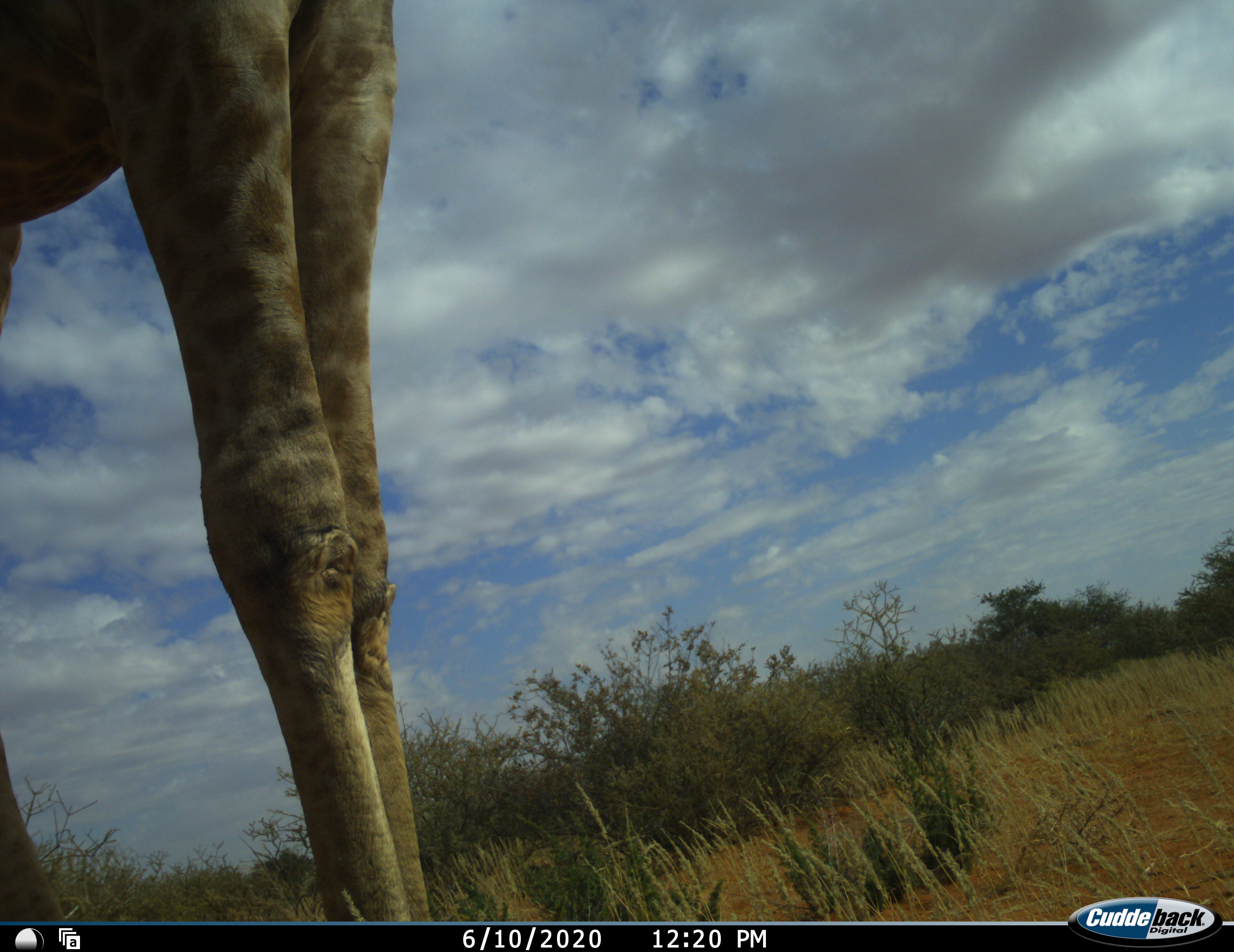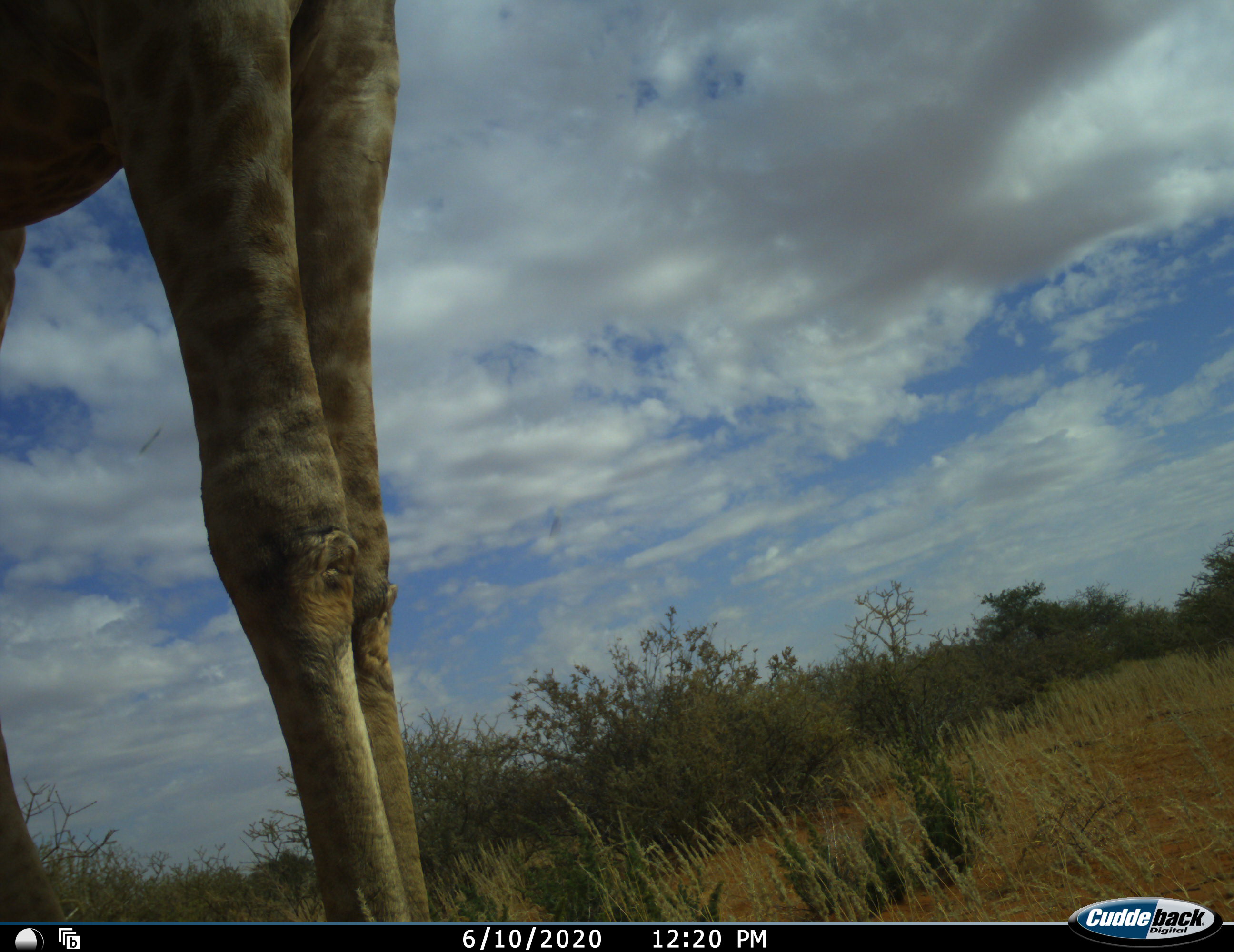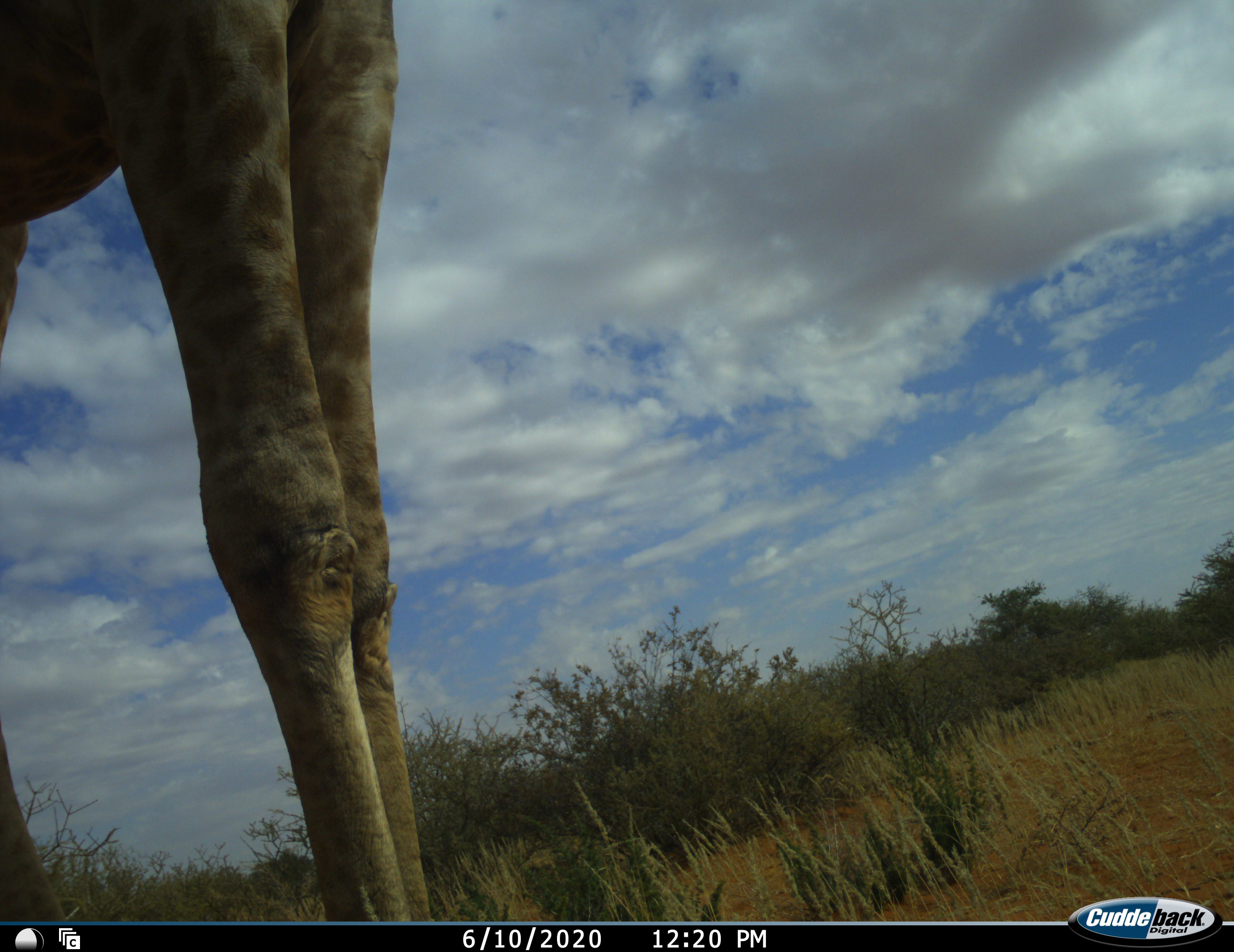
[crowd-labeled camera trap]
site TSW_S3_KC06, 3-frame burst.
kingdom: Animalia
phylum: Chordata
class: Mammalia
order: Artiodactyla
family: Giraffidae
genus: Giraffa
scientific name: Giraffa camelopardalis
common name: giraffe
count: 1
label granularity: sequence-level